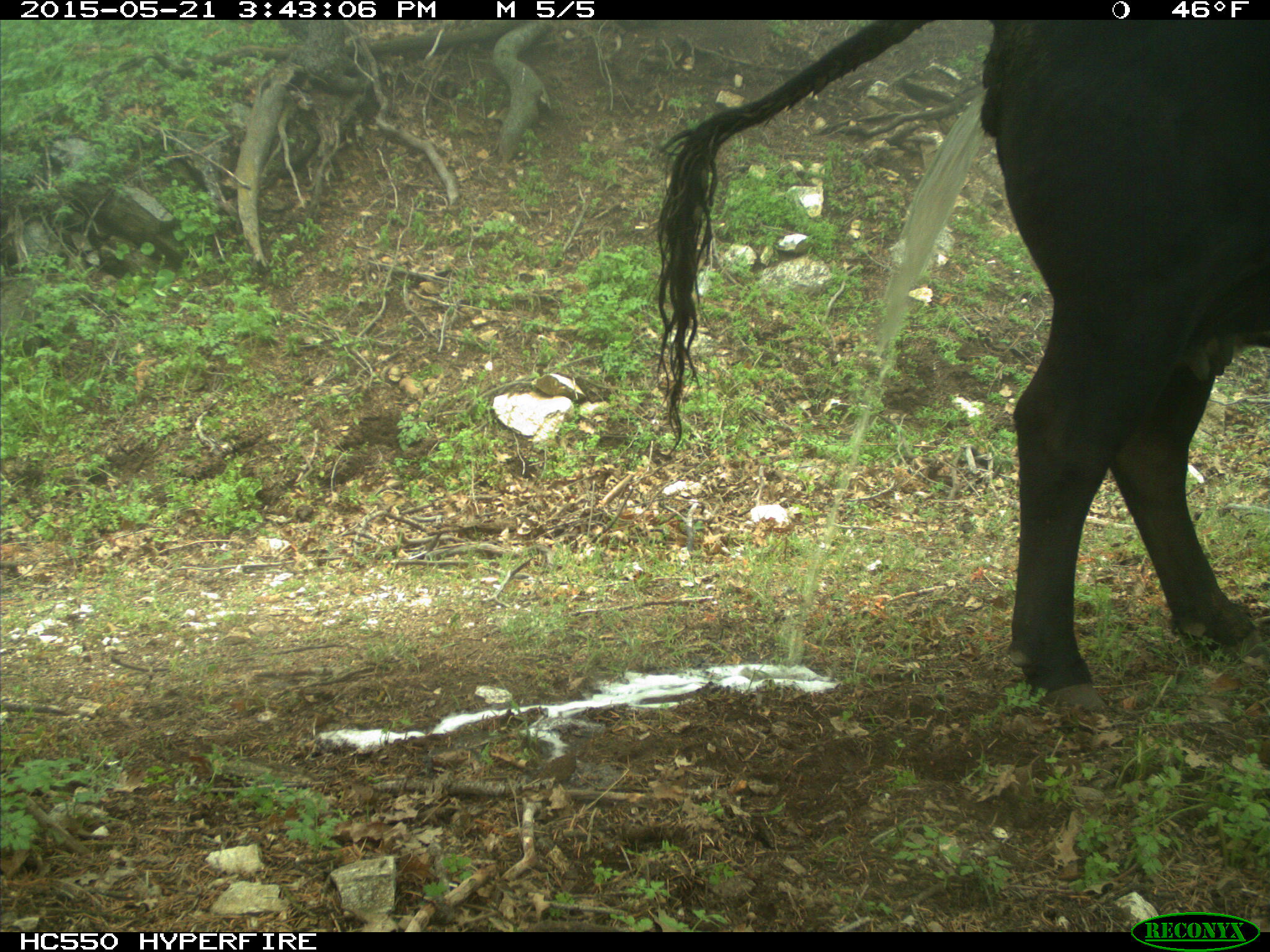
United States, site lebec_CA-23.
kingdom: Animalia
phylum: Chordata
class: Mammalia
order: Artiodactyla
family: Bovidae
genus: Bos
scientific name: Bos taurus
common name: domestic cow